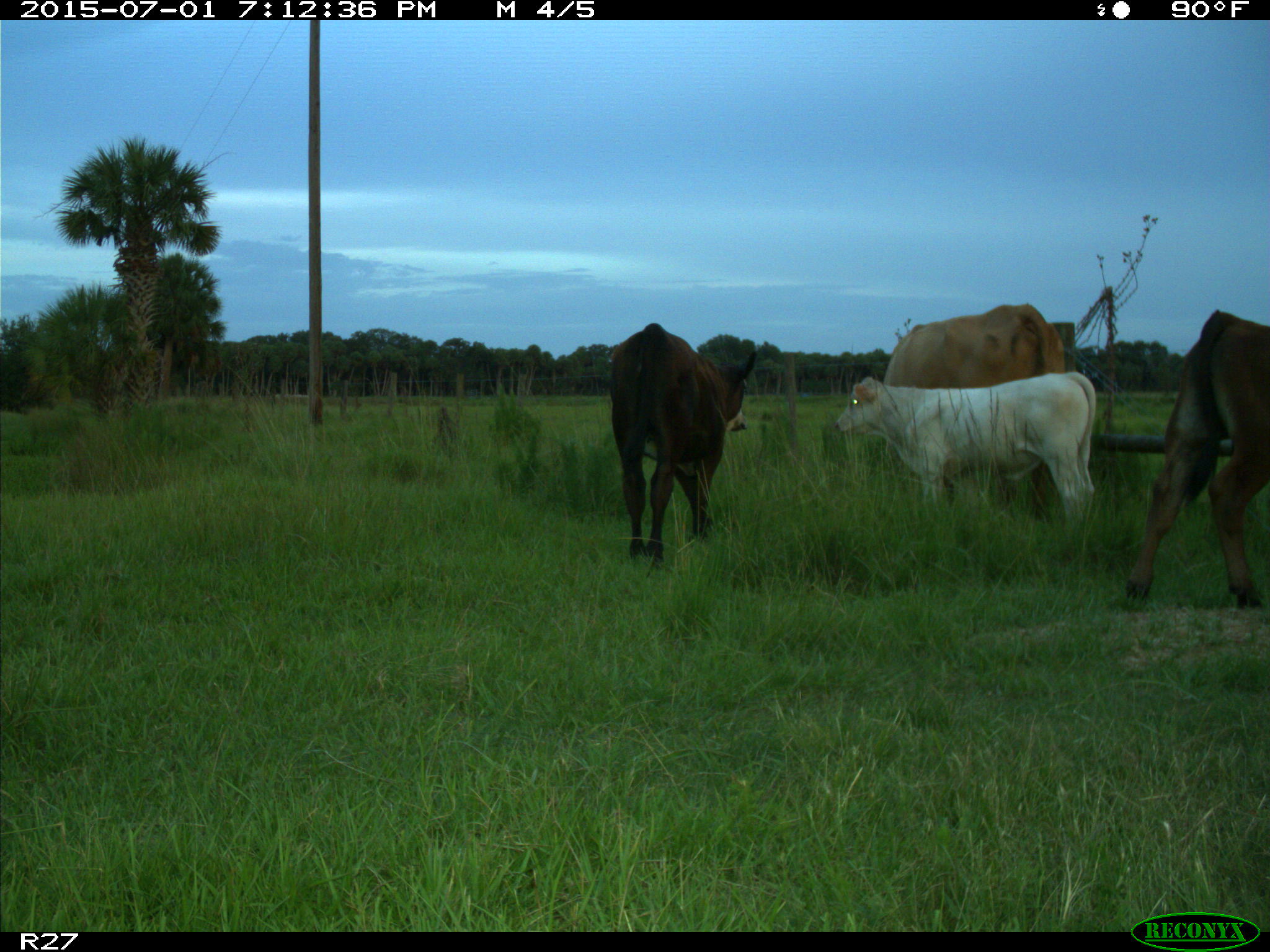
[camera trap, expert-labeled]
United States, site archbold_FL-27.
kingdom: Animalia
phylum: Chordata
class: Mammalia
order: Artiodactyla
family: Bovidae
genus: Bos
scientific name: Bos taurus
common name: domestic cow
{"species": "Bos taurus (domestic cow)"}